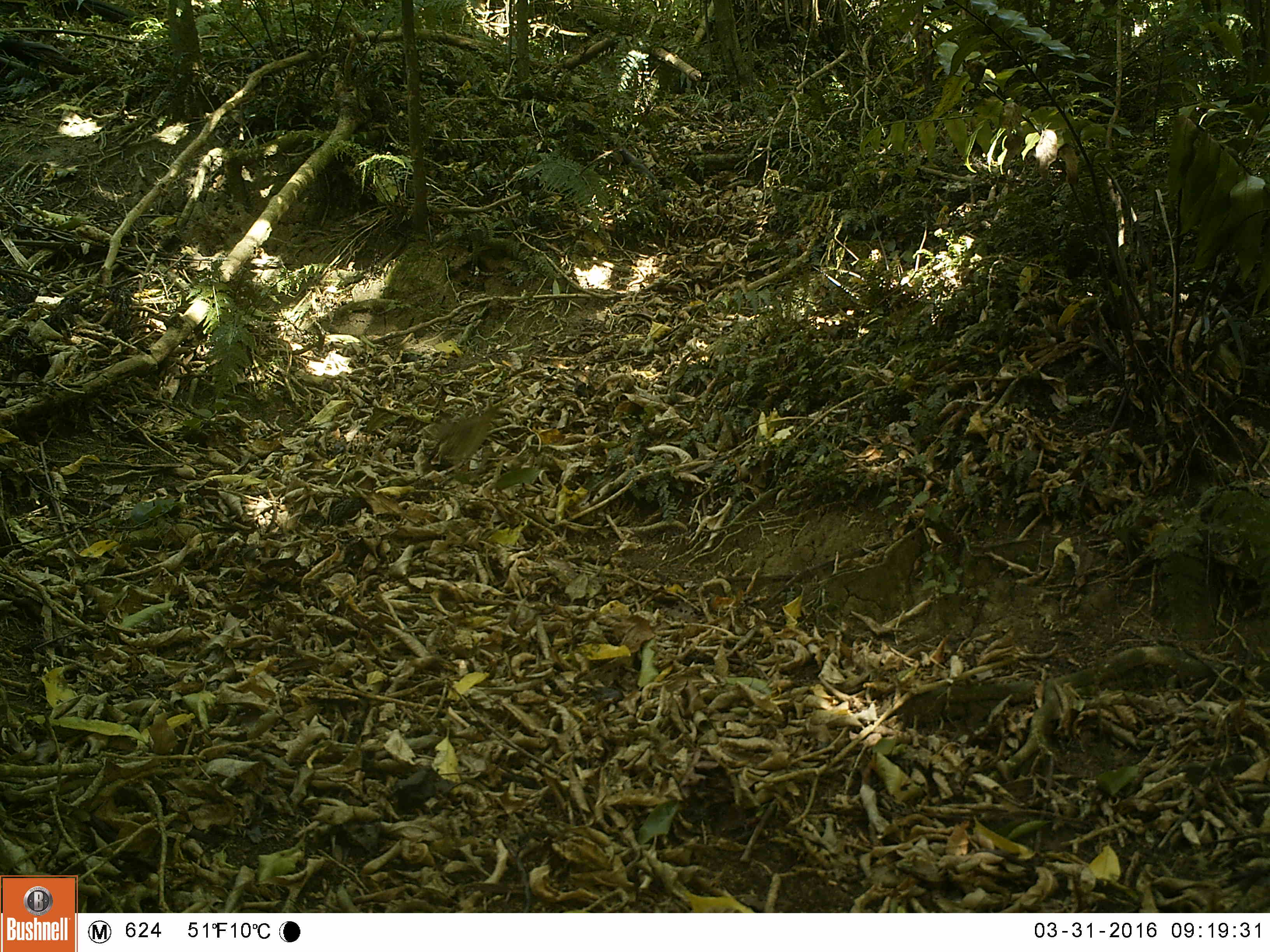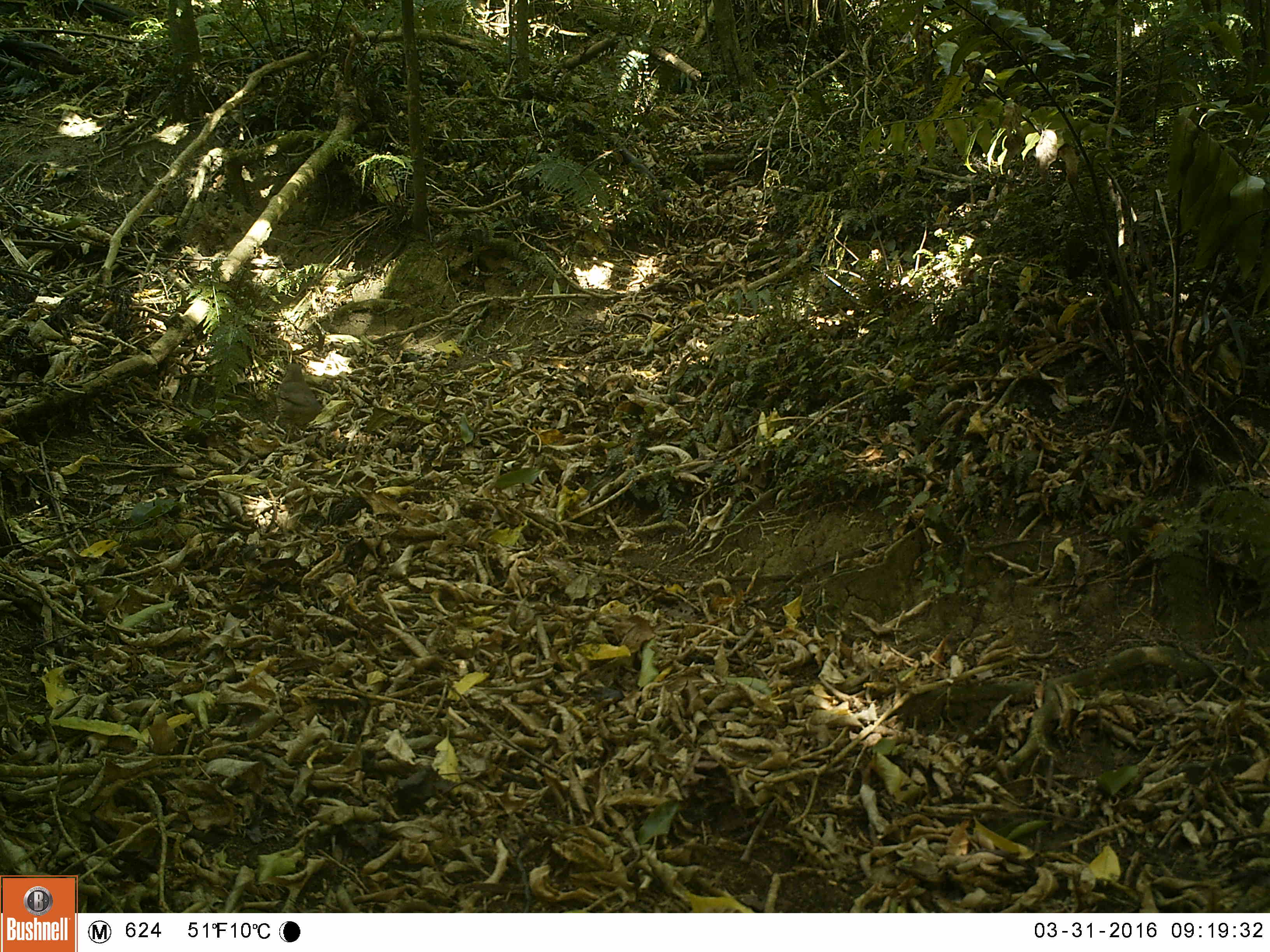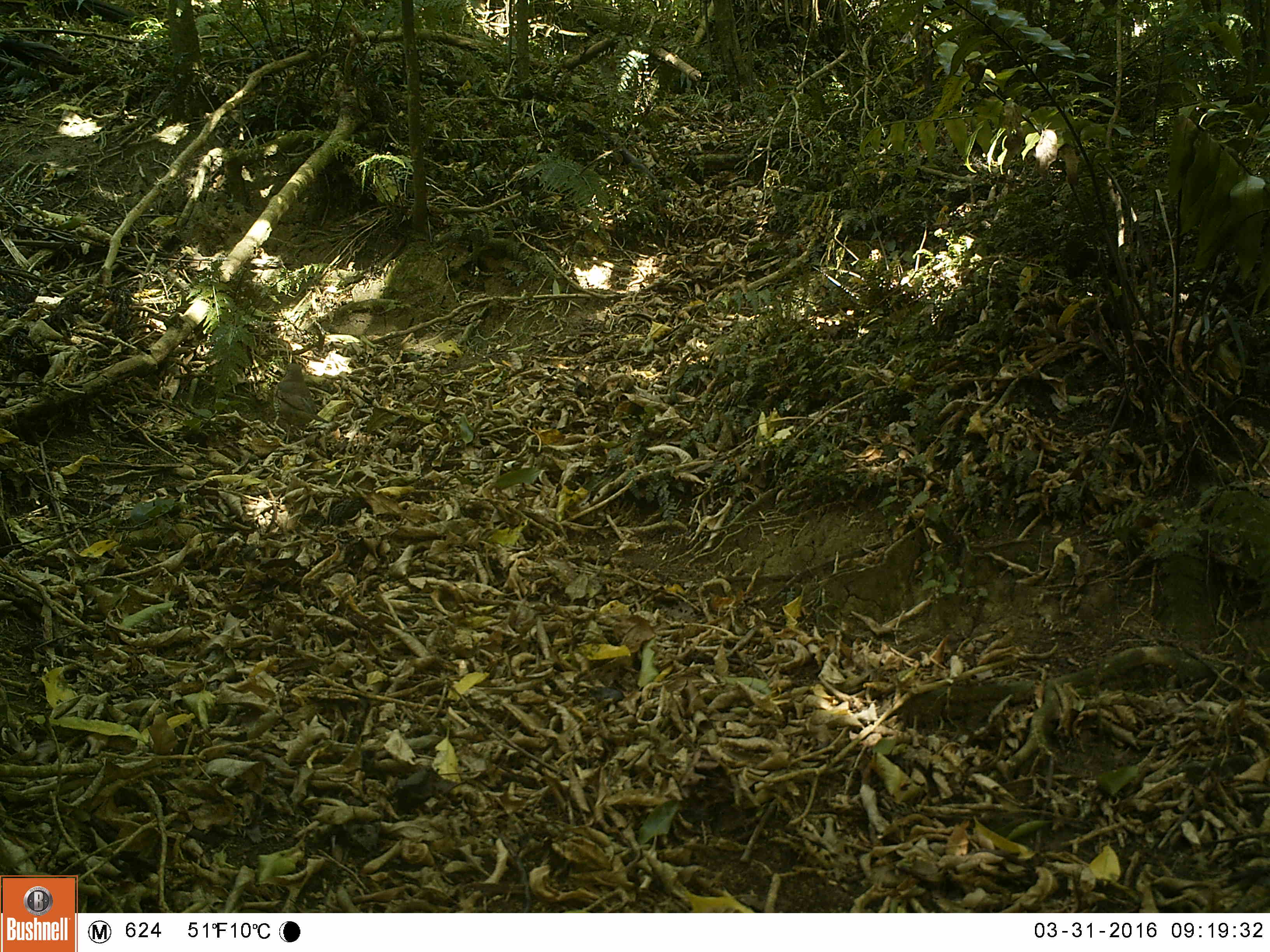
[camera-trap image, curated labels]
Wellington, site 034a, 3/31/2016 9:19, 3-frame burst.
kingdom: Animalia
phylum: Chordata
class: Aves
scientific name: Aves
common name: bird